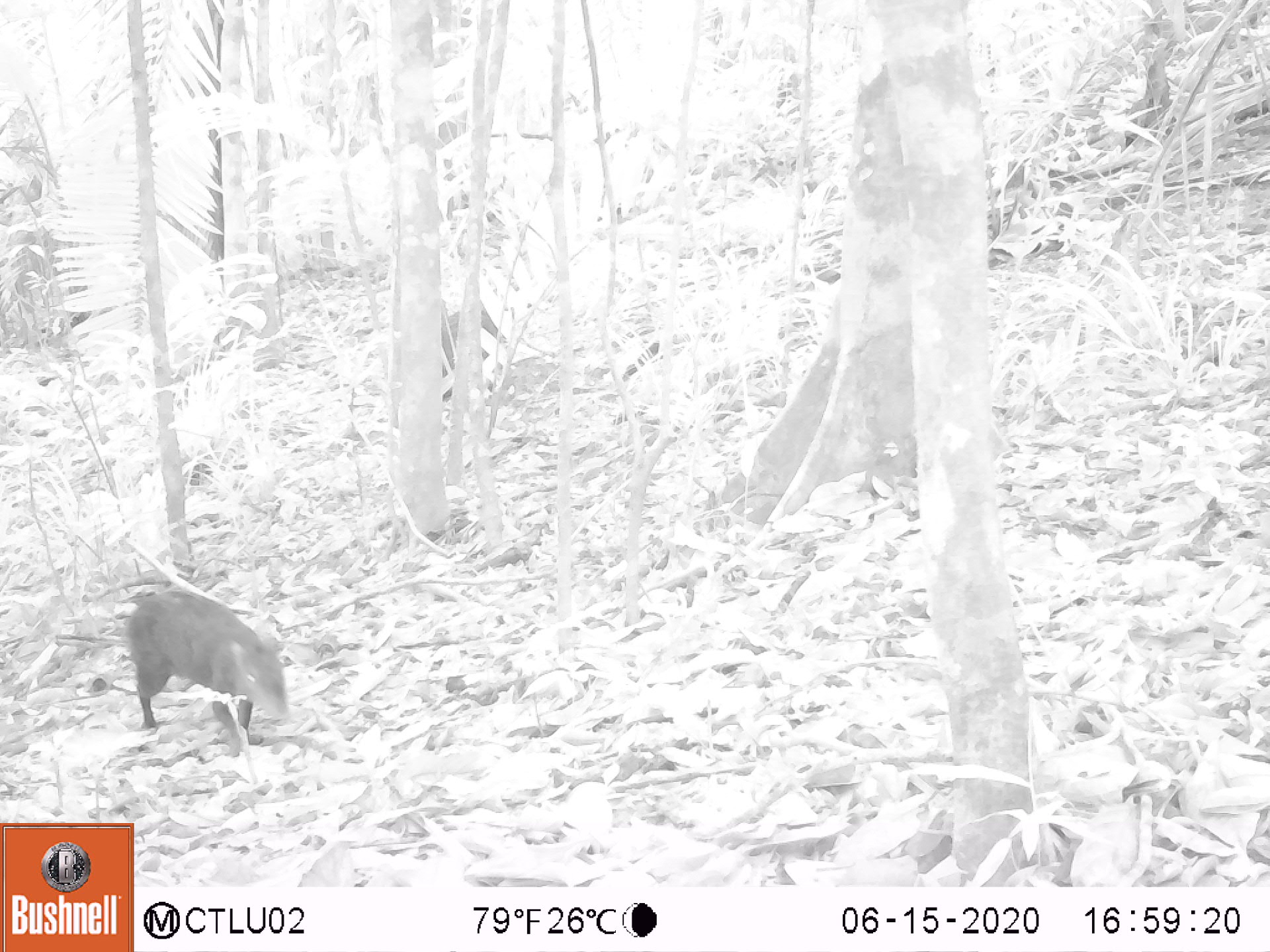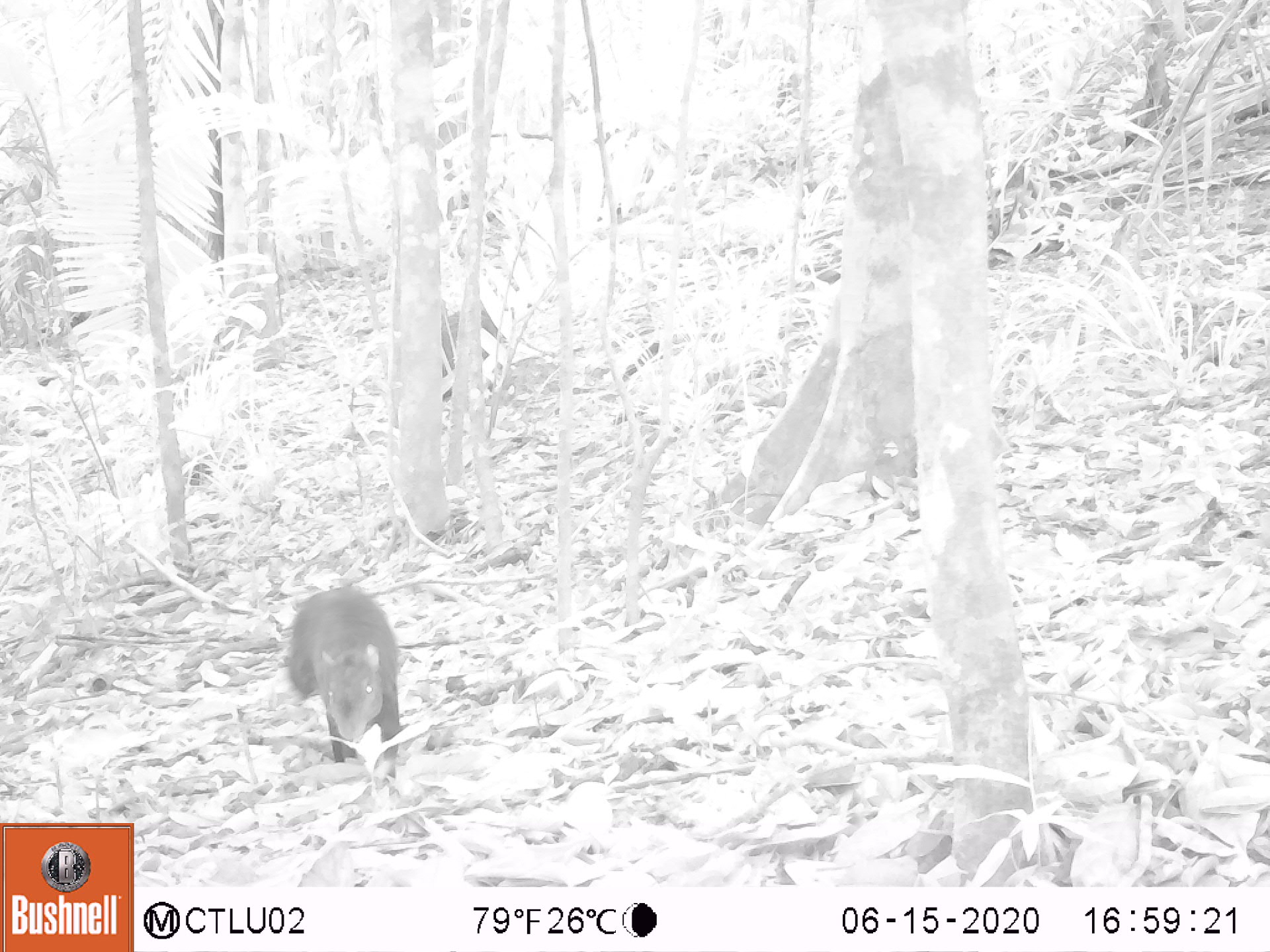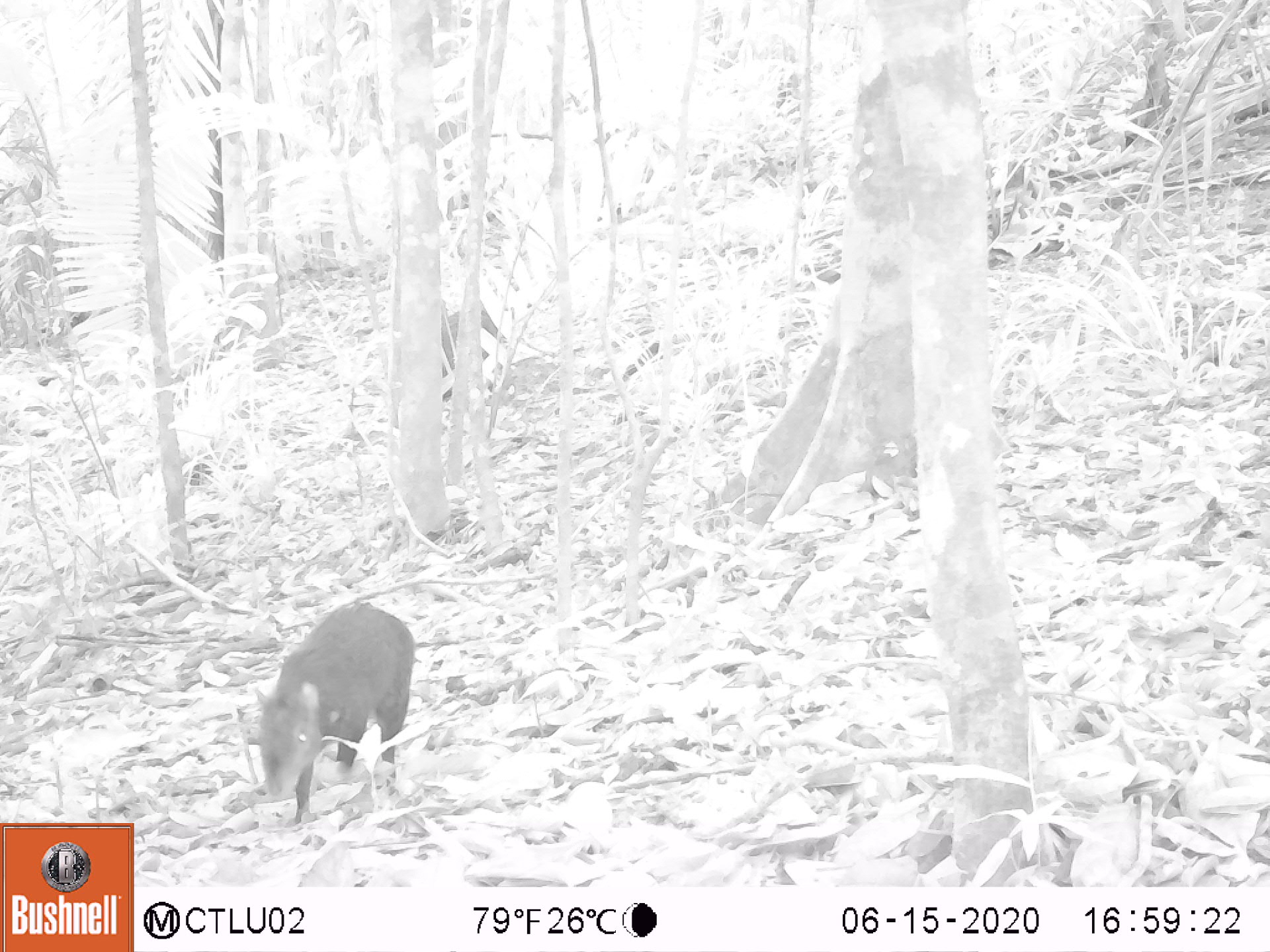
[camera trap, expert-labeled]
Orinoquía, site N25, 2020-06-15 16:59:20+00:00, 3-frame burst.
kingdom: Animalia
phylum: Chordata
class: Mammalia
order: Rodentia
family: Dasyproctidae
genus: Dasyprocta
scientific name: Dasyprocta fuliginosa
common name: black agouti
Black agouti (Dasyprocta fuliginosa).